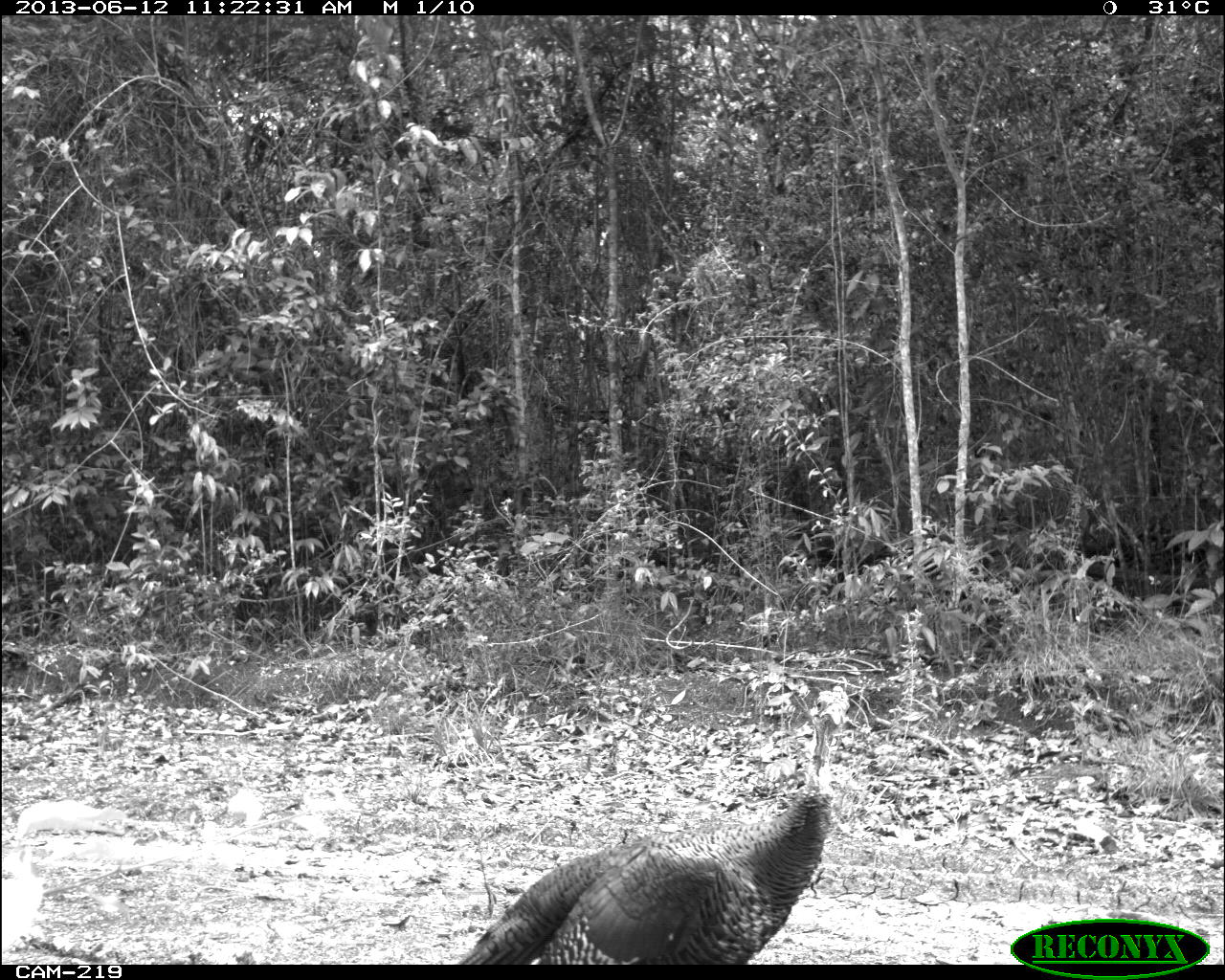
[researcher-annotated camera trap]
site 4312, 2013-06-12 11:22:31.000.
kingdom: Animalia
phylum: Chordata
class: Aves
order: Galliformes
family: Phasianidae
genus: Meleagris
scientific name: Meleagris ocellata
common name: ocellated turkey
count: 1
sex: male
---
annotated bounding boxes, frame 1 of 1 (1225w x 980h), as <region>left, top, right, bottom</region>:
meleagris ocellata: <region>458, 684, 851, 964</region>